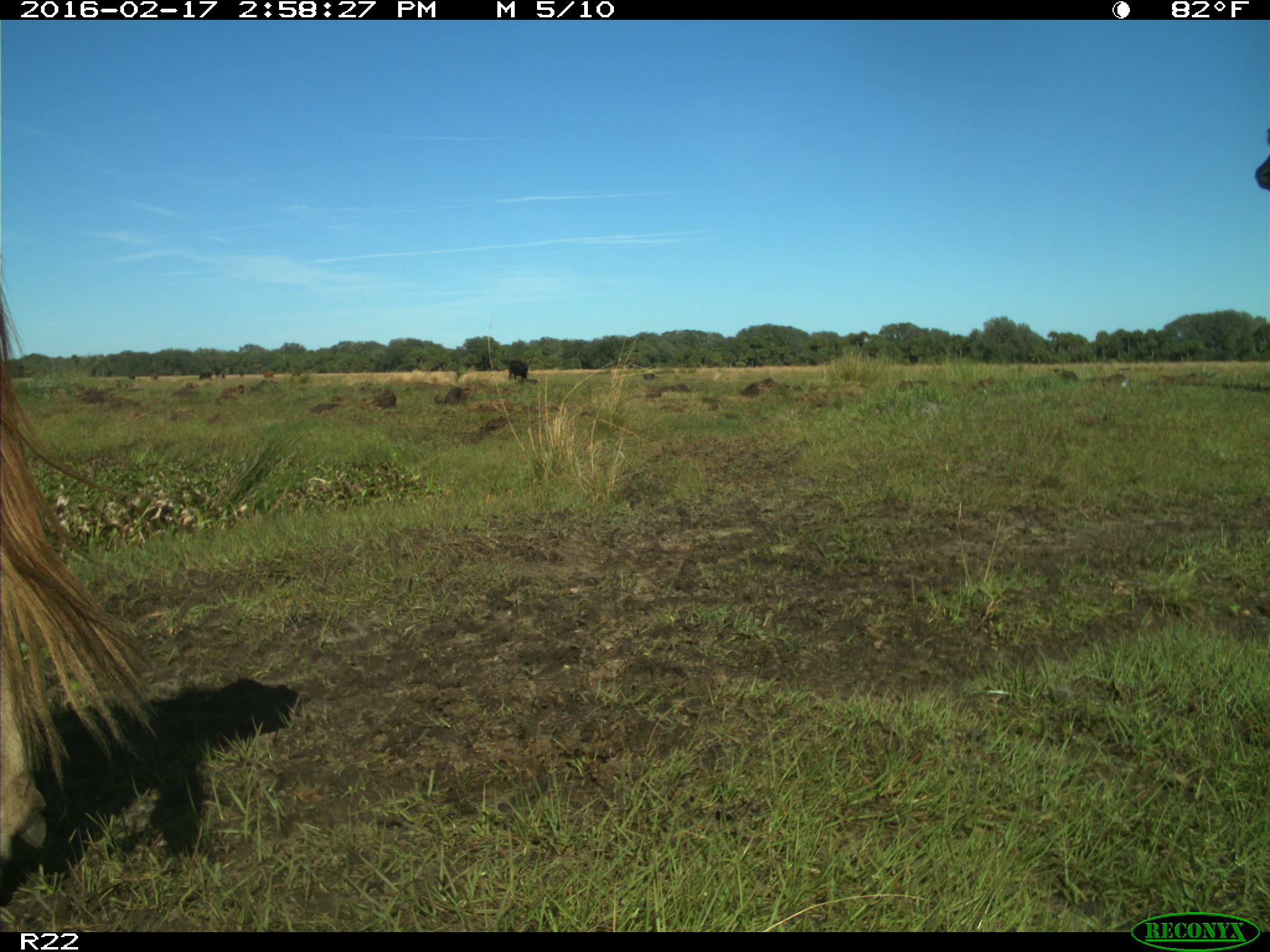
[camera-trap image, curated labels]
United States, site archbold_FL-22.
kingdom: Animalia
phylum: Chordata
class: Mammalia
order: Artiodactyla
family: Bovidae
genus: Bos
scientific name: Bos taurus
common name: domestic cow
Bos taurus (domestic cow).